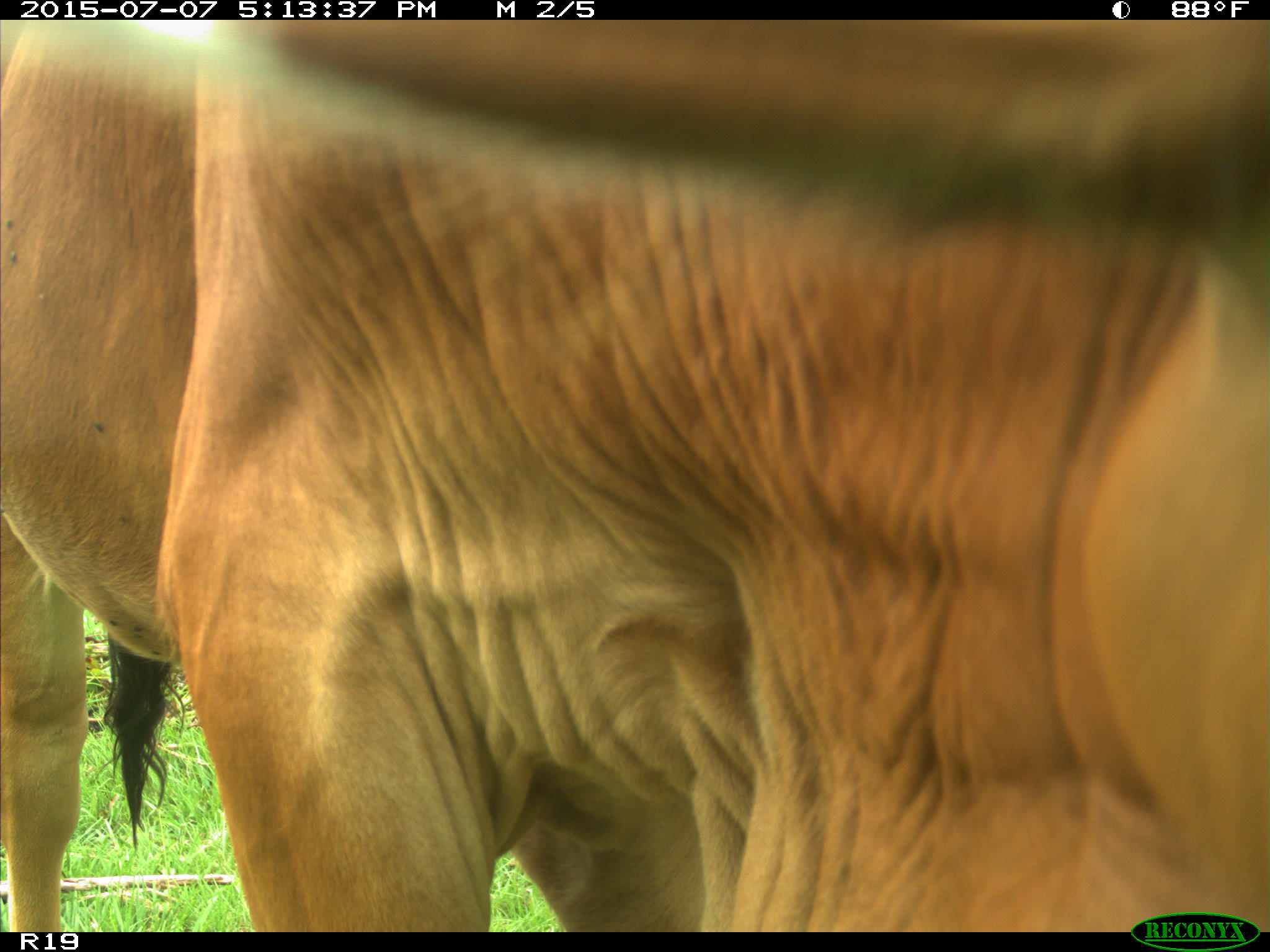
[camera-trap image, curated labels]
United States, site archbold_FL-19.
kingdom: Animalia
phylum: Chordata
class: Mammalia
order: Artiodactyla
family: Bovidae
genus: Bos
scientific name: Bos taurus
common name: domestic cow